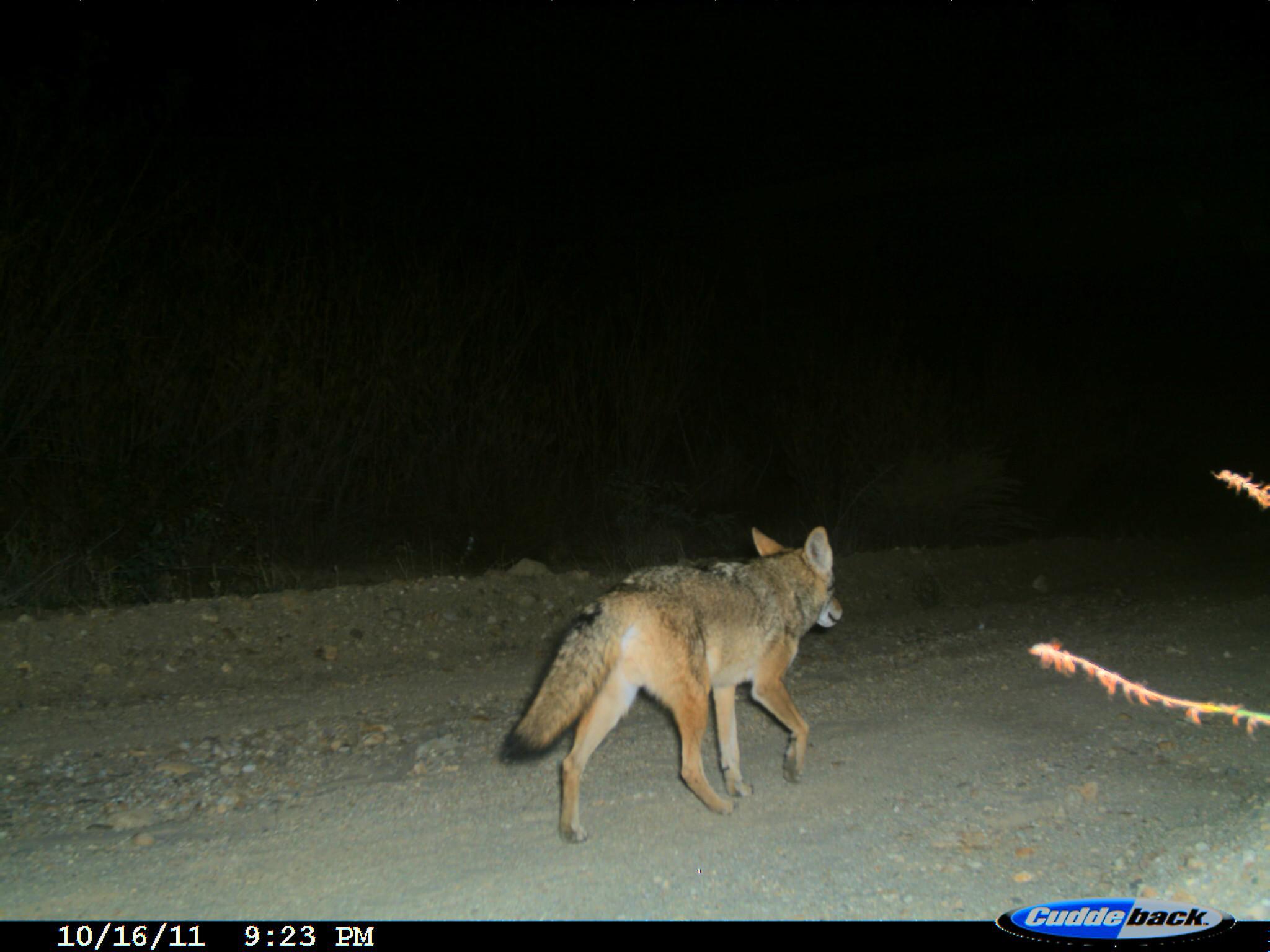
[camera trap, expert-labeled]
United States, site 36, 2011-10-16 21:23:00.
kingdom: Animalia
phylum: Chordata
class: Mammalia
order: Carnivora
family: Canidae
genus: Canis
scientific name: Canis latrans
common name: coyote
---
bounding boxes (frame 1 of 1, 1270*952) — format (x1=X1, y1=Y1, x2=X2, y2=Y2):
coyote: (x1=496, y1=521, x2=850, y2=845)